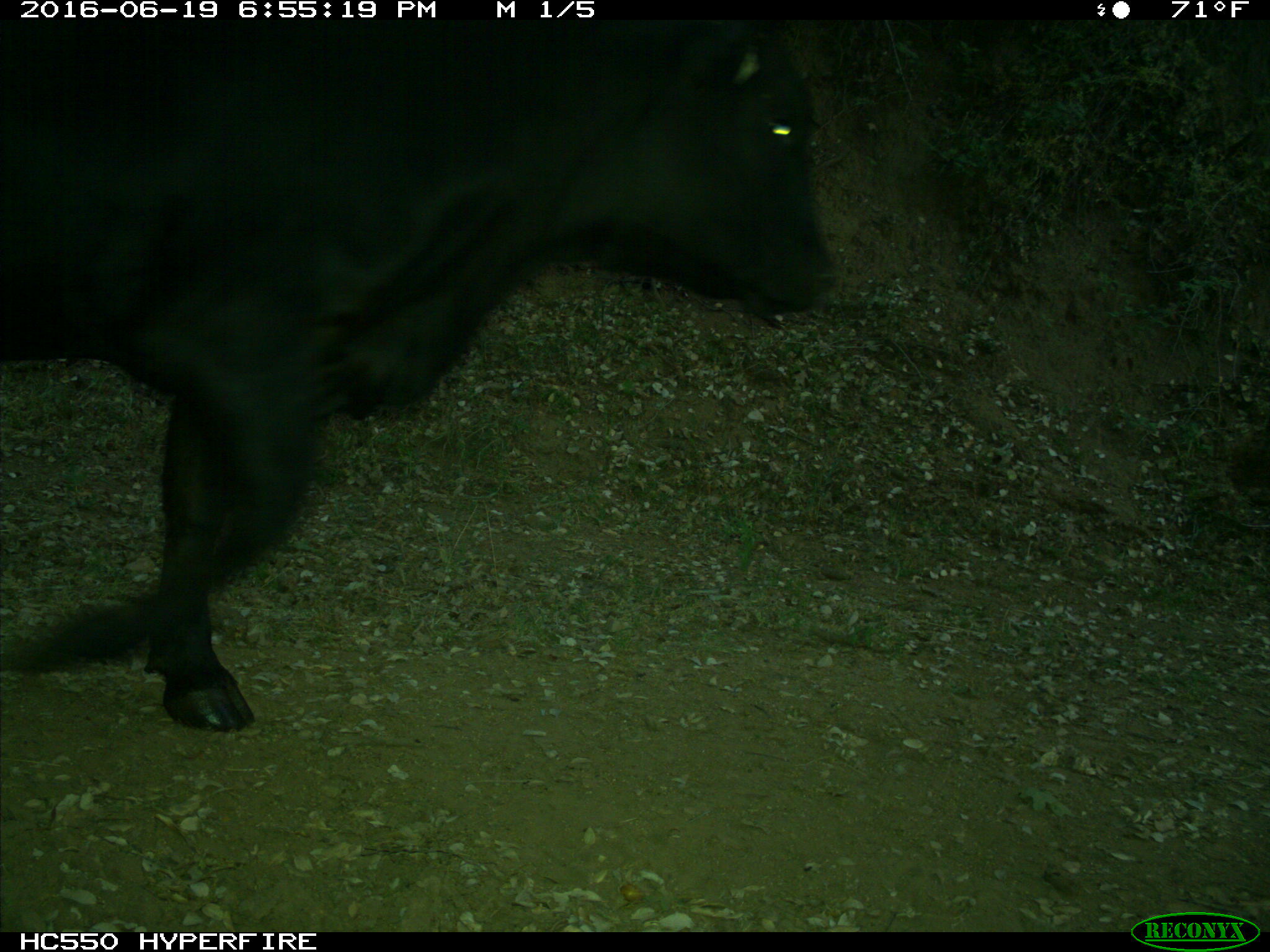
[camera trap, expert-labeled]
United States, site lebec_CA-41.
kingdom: Animalia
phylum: Chordata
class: Mammalia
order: Artiodactyla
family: Bovidae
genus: Bos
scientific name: Bos taurus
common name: domestic cow